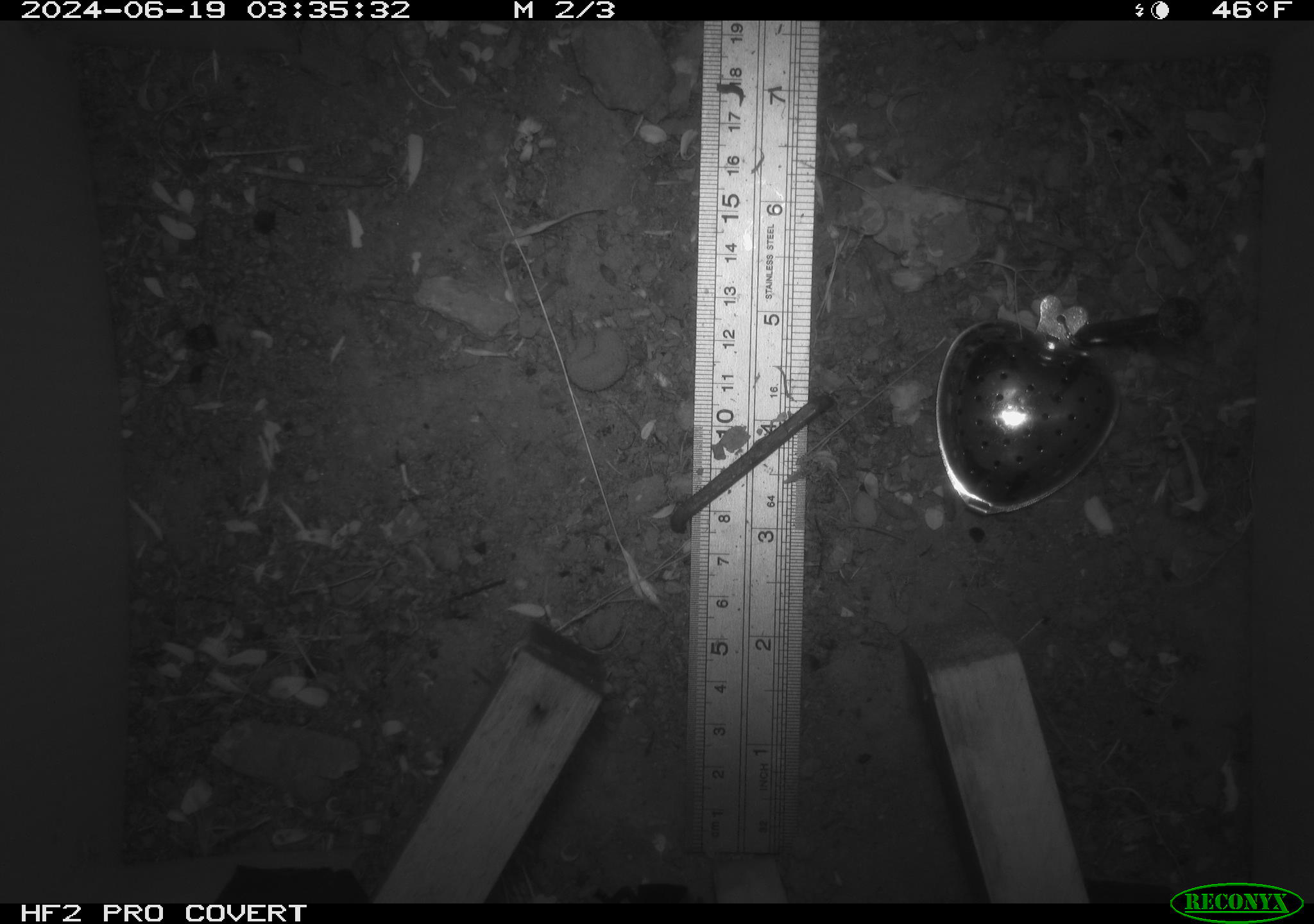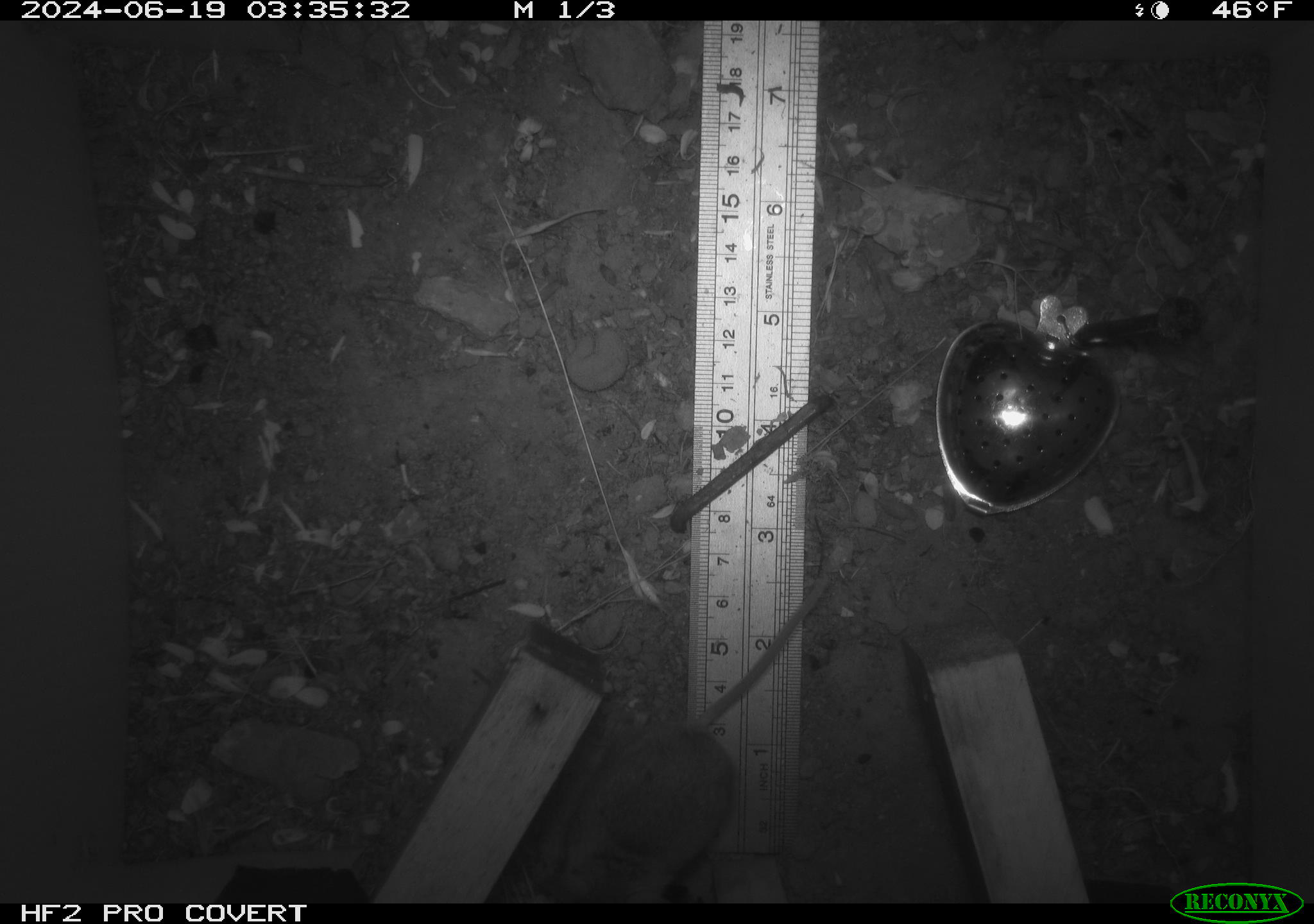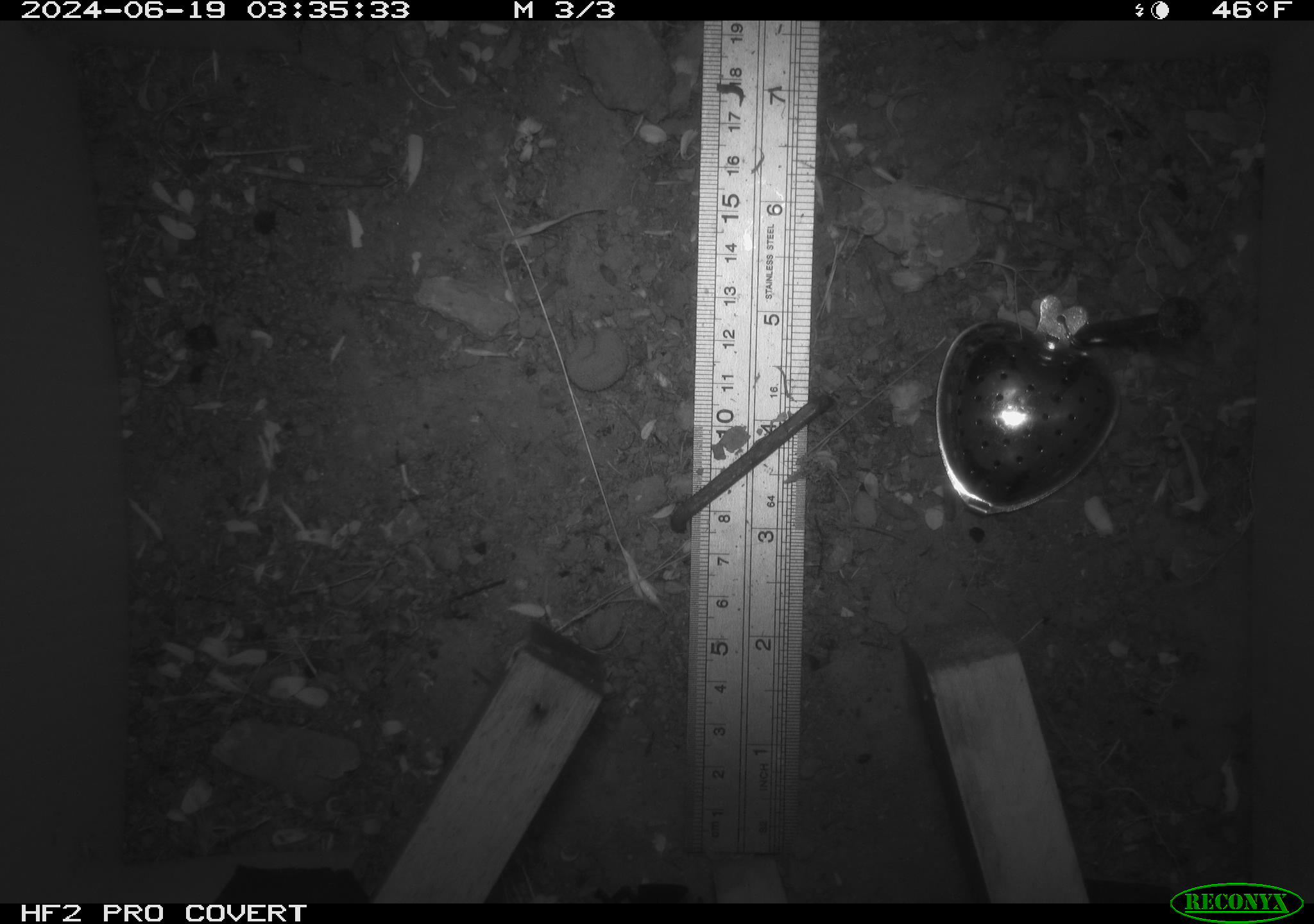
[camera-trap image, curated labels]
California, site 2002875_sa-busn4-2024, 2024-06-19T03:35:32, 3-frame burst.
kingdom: Animalia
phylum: Chordata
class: Mammalia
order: Rodentia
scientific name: Rodentia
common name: rodent